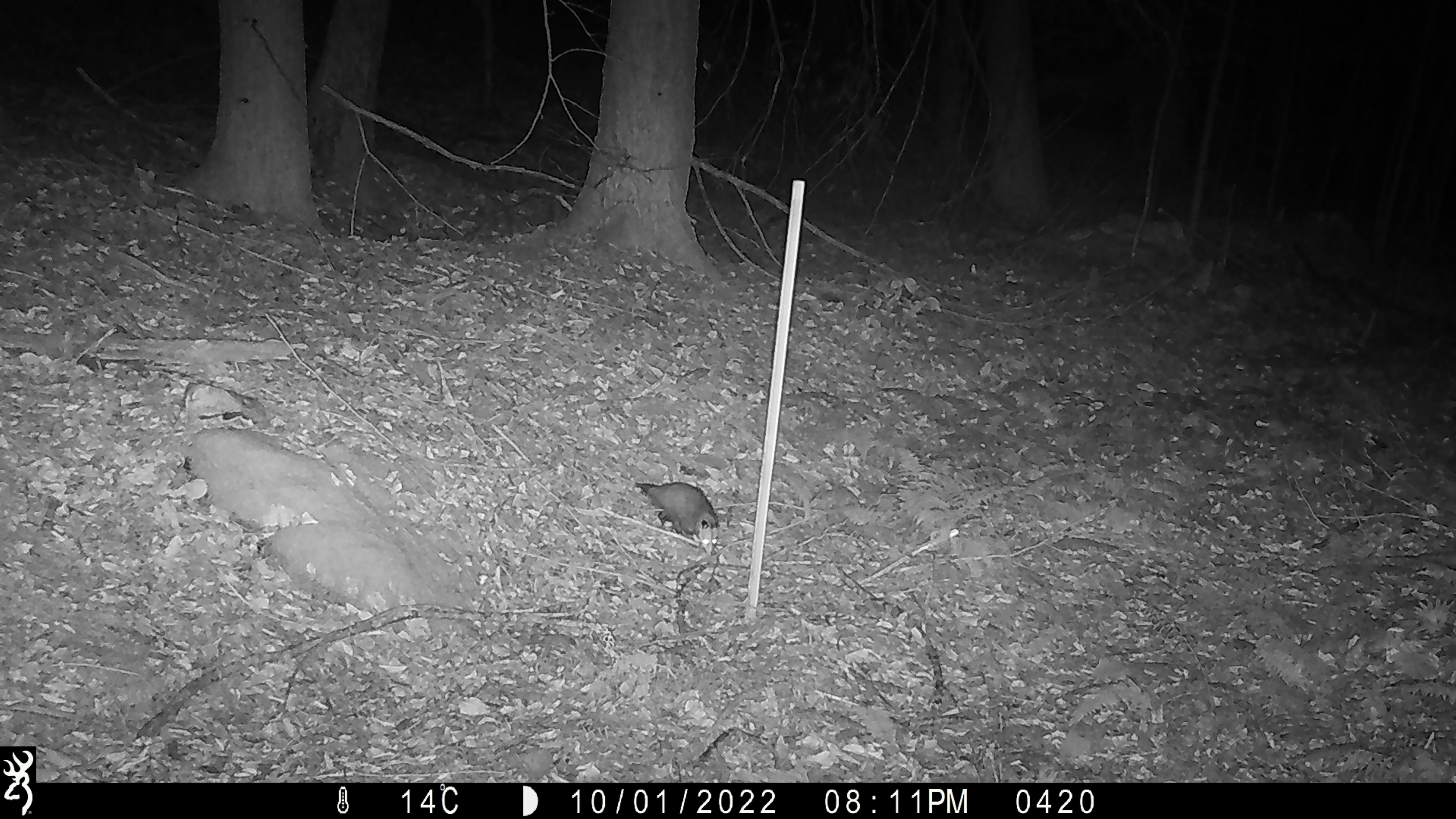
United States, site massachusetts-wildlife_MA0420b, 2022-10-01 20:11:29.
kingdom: Animalia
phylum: Chordata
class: Mammalia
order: Didelphimorphia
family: Didelphidae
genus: Didelphis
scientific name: Didelphis virginiana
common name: opossum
Opossum (Didelphis virginiana).